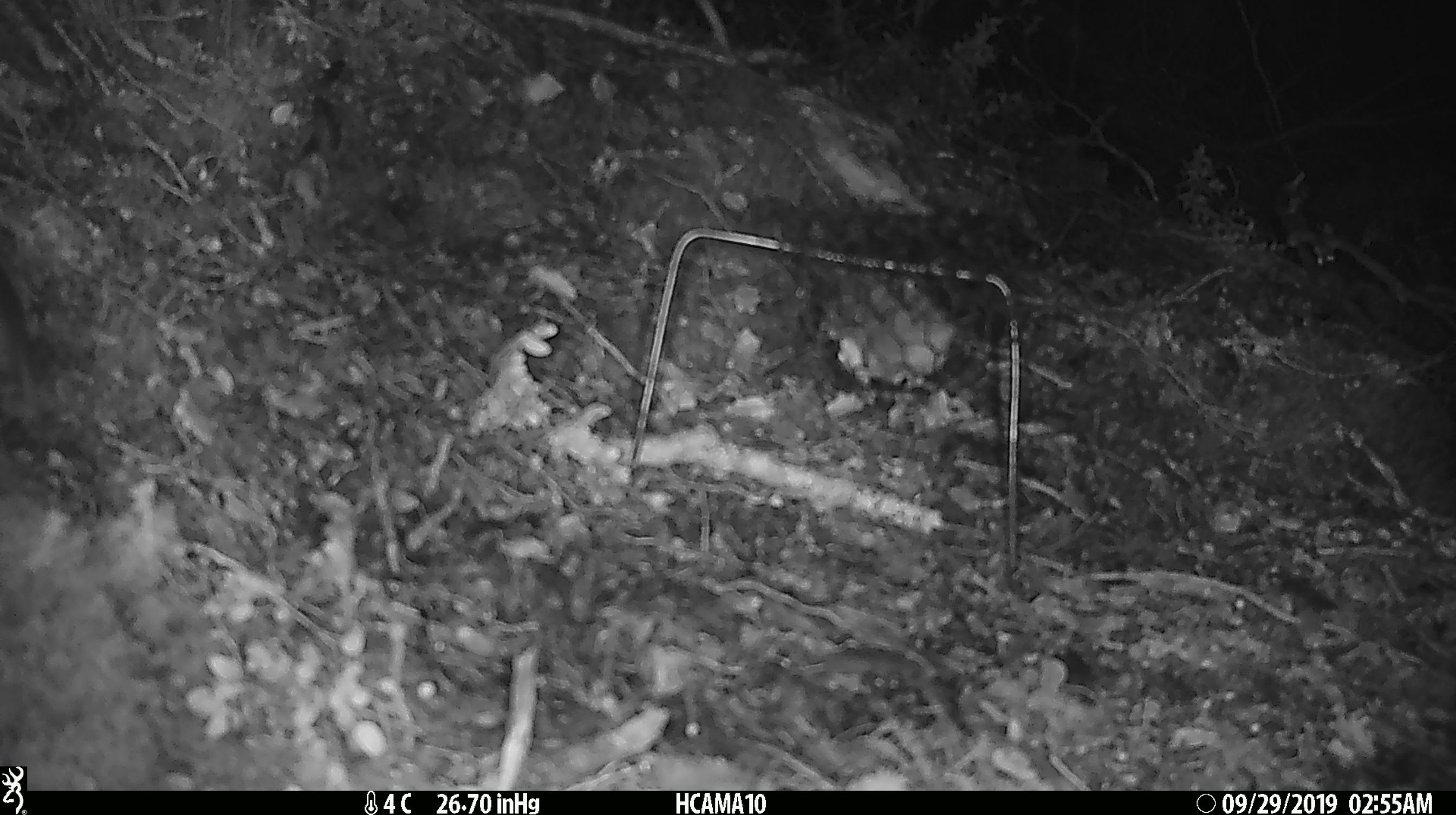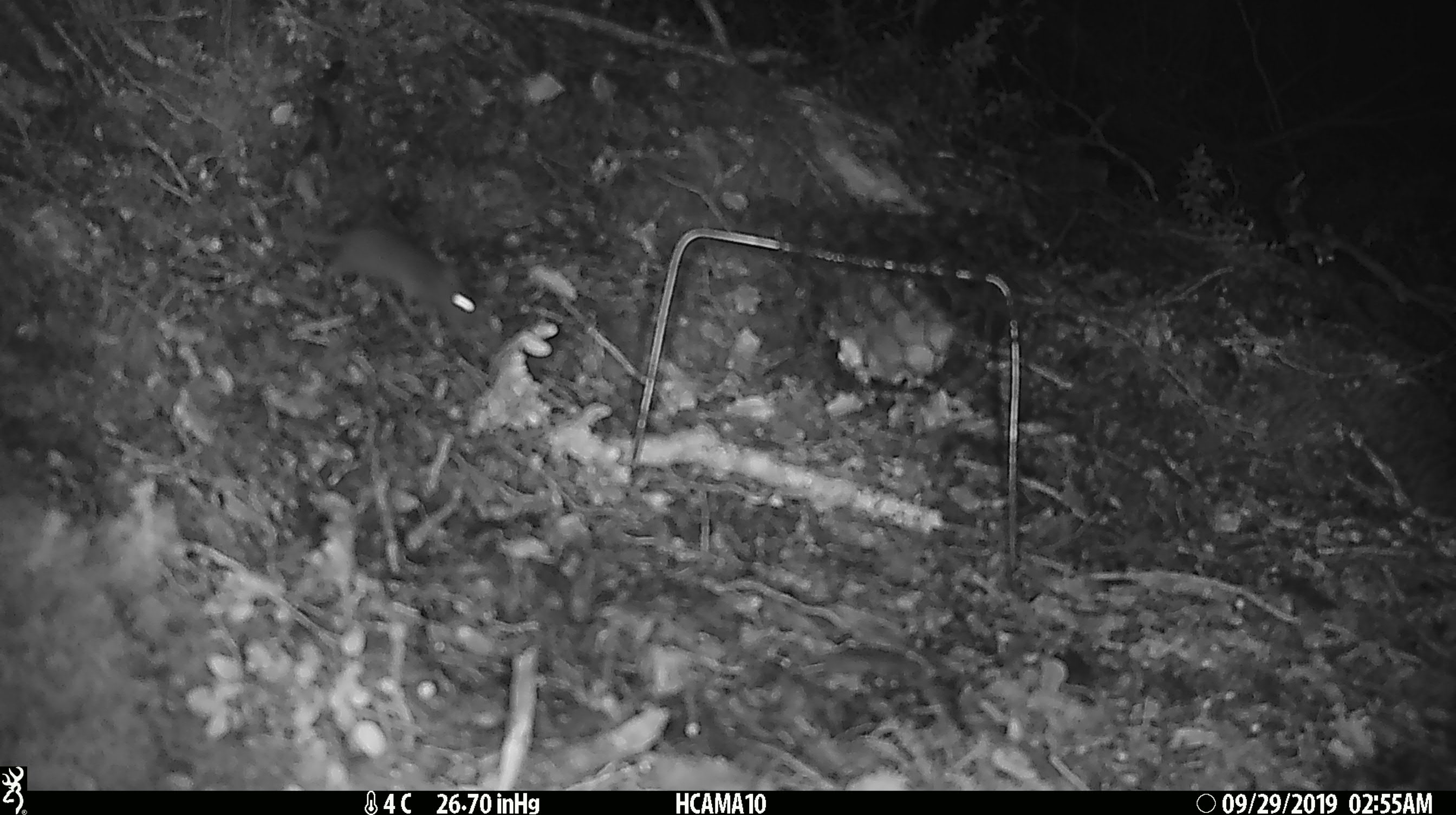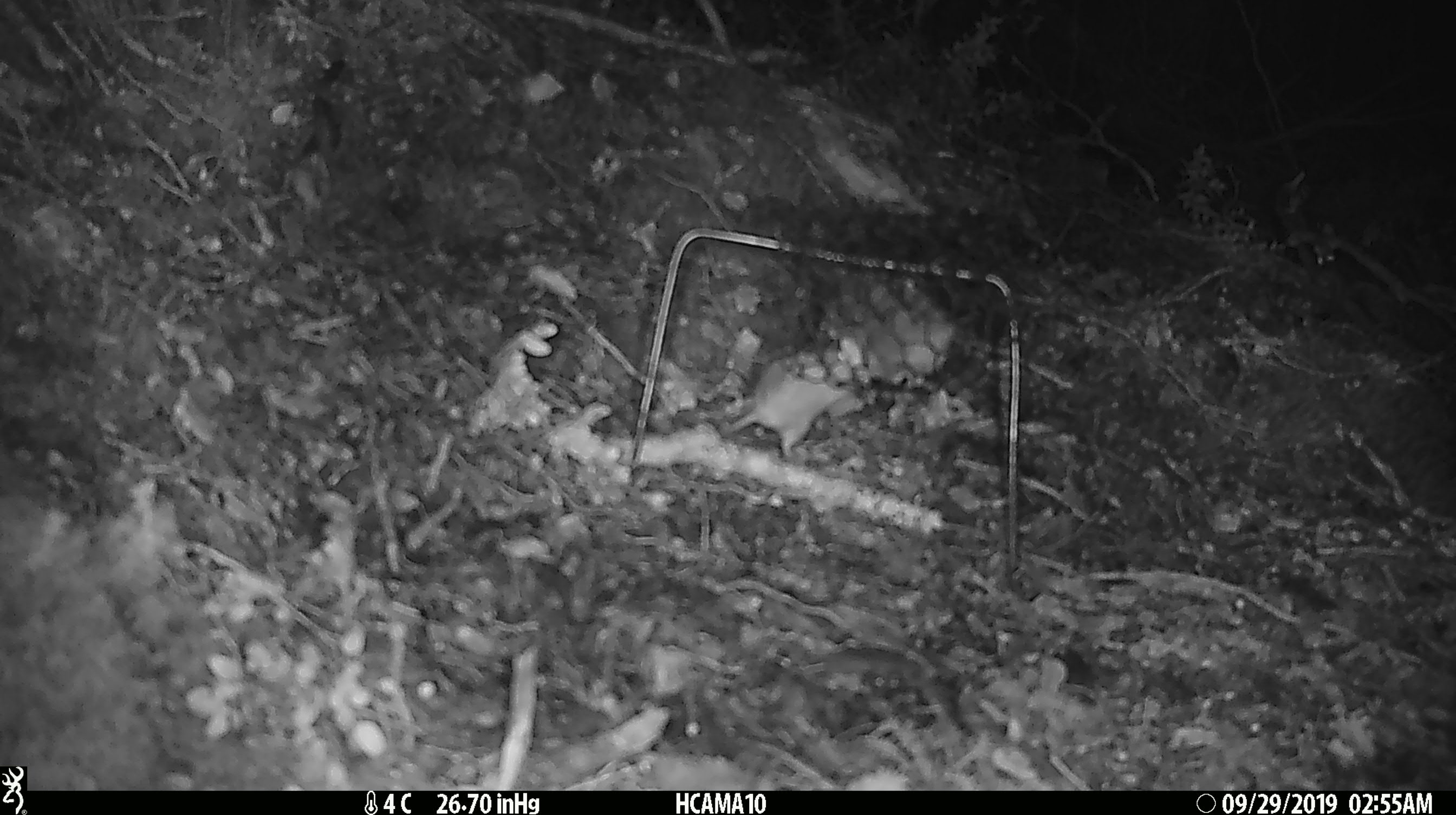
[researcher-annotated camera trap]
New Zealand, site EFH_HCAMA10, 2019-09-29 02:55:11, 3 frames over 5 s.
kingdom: Animalia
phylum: Chordata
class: Mammalia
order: Rodentia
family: Muridae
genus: Mus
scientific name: Mus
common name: mouse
Mouse (Mus).